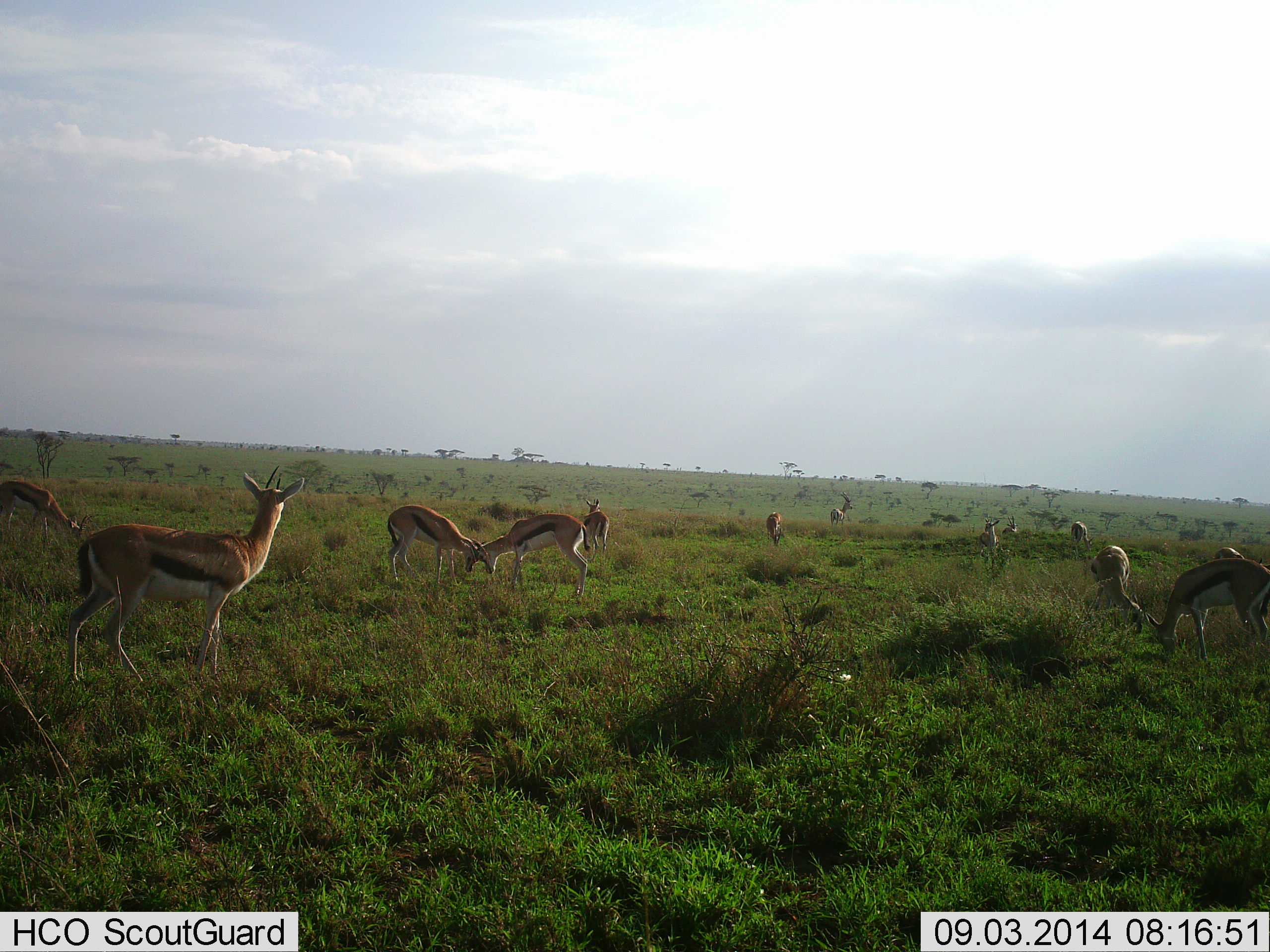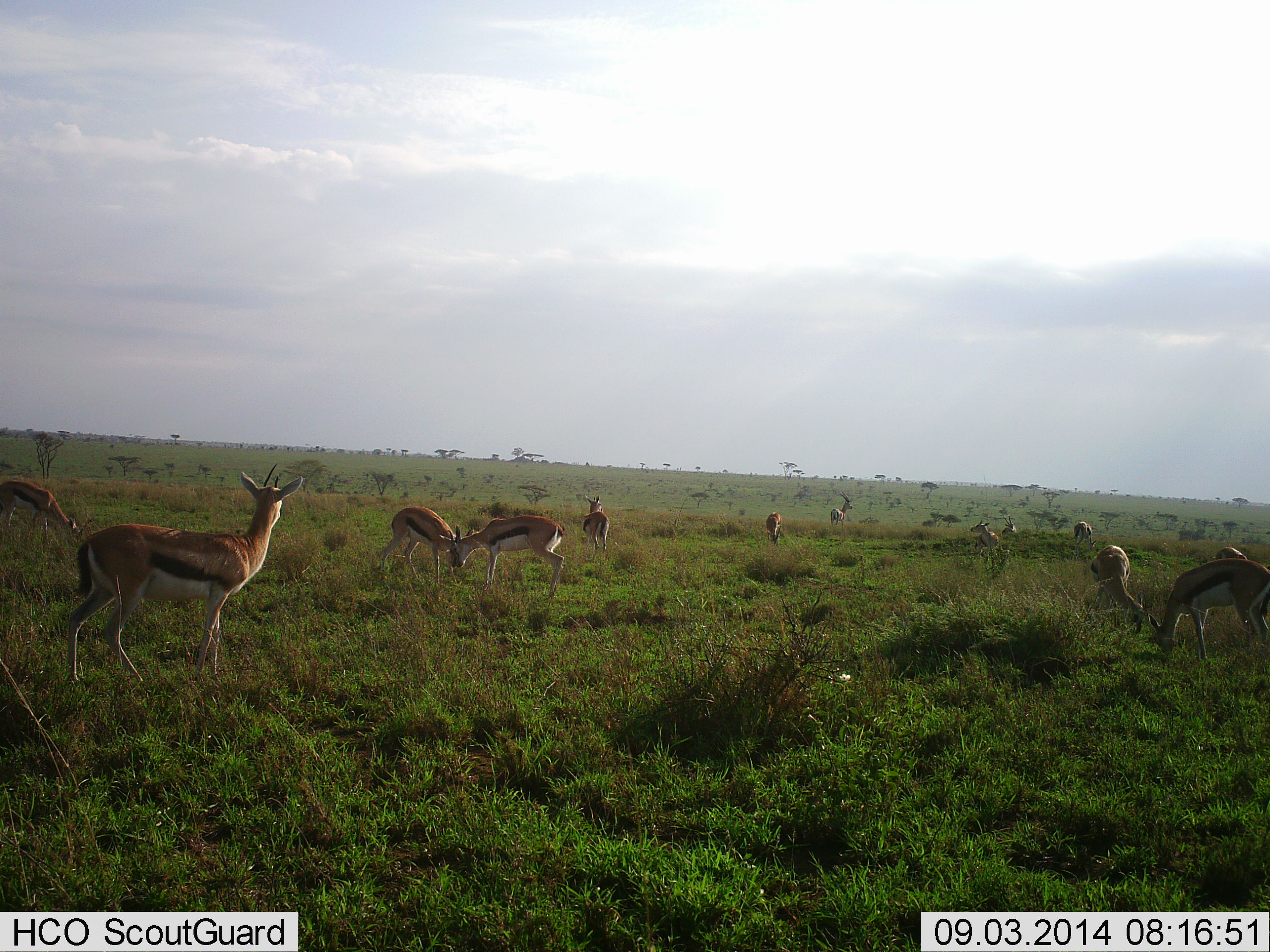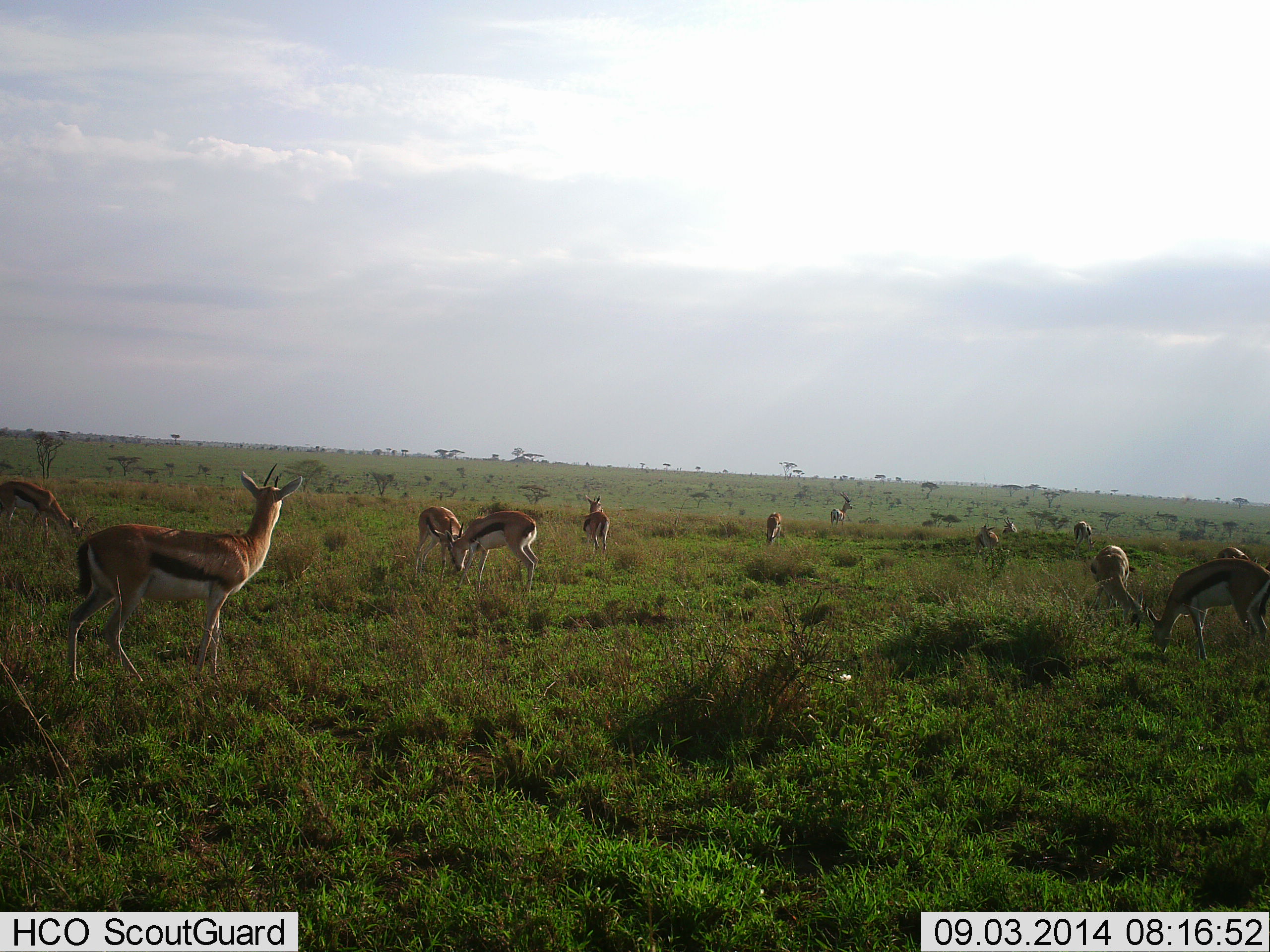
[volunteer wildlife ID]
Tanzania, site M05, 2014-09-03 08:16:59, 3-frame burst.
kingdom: Animalia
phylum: Chordata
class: Mammalia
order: Artiodactyla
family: Bovidae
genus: Eudorcas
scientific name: Eudorcas thomsonii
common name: thomson's gazelle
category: gazellethomsons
Gazellethomsons (thomson's gazelle) (Eudorcas thomsonii), count 11-50. Behavior (volunteer vote fractions): standing 100%, resting 10%, moving 30%, interacting 50%. Young present (vote fraction): 0%. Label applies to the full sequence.